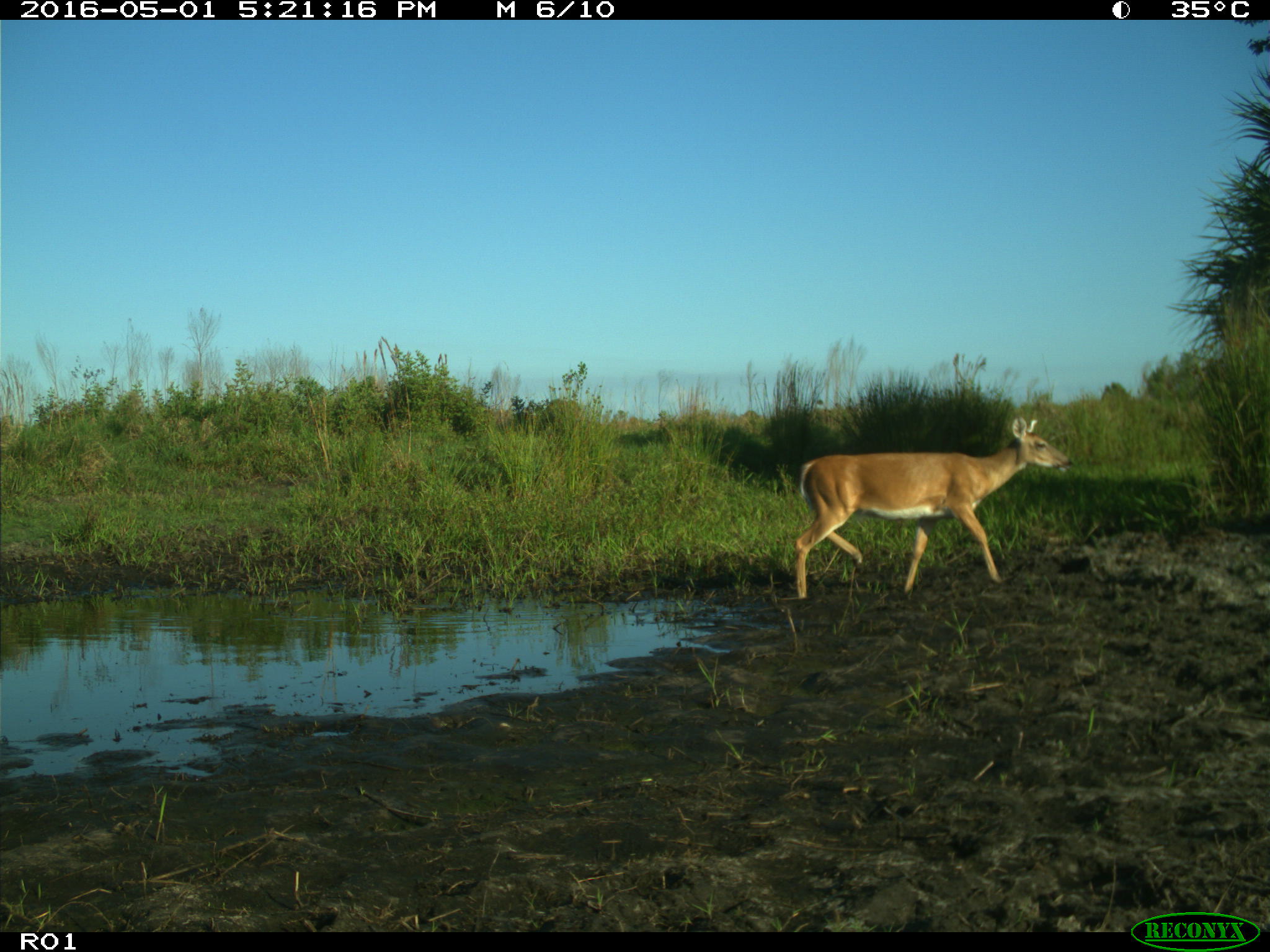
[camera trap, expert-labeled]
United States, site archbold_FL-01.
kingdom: Animalia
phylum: Chordata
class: Mammalia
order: Artiodactyla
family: Cervidae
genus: Odocoileus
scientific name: Odocoileus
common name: deer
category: unidentified deer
Unidentified deer (deer) (Odocoileus).